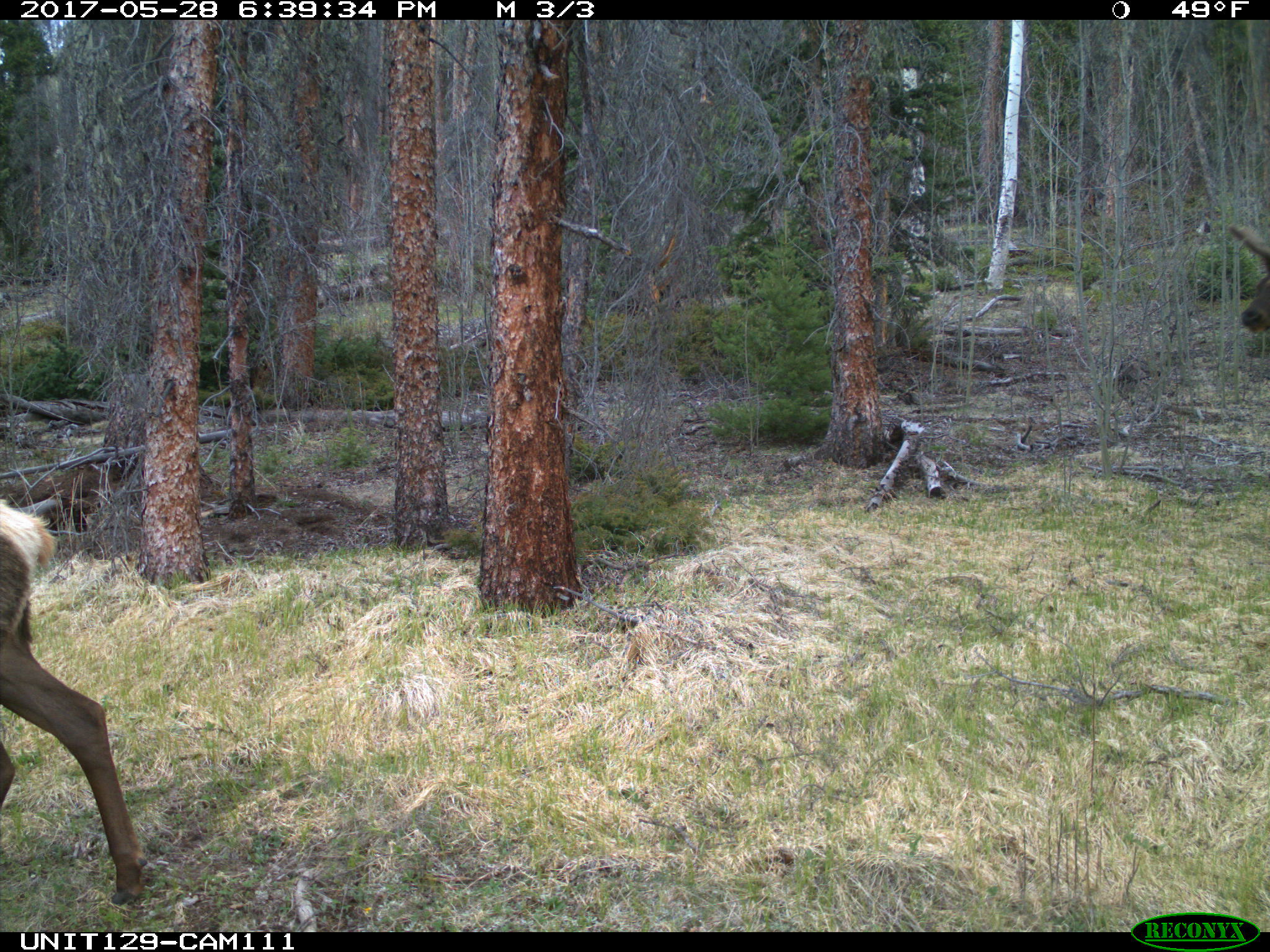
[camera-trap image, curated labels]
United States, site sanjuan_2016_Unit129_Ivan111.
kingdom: Animalia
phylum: Chordata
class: Mammalia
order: Artiodactyla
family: Cervidae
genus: Cervus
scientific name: Cervus elaphus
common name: red deer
Cervus elaphus (red deer).